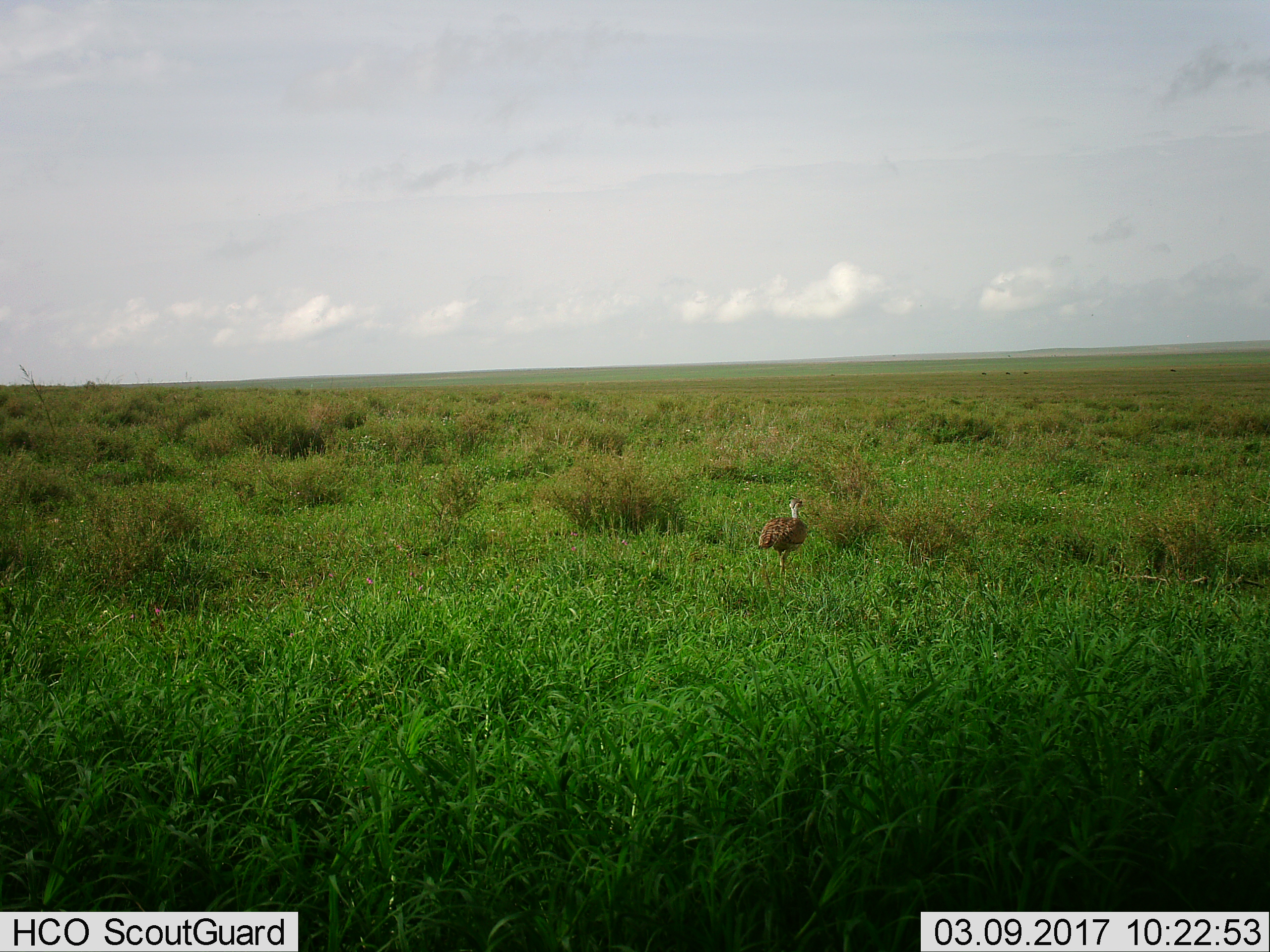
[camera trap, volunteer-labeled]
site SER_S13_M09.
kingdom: Animalia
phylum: Chordata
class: Aves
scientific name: Aves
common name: bird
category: birdother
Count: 1.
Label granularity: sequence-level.